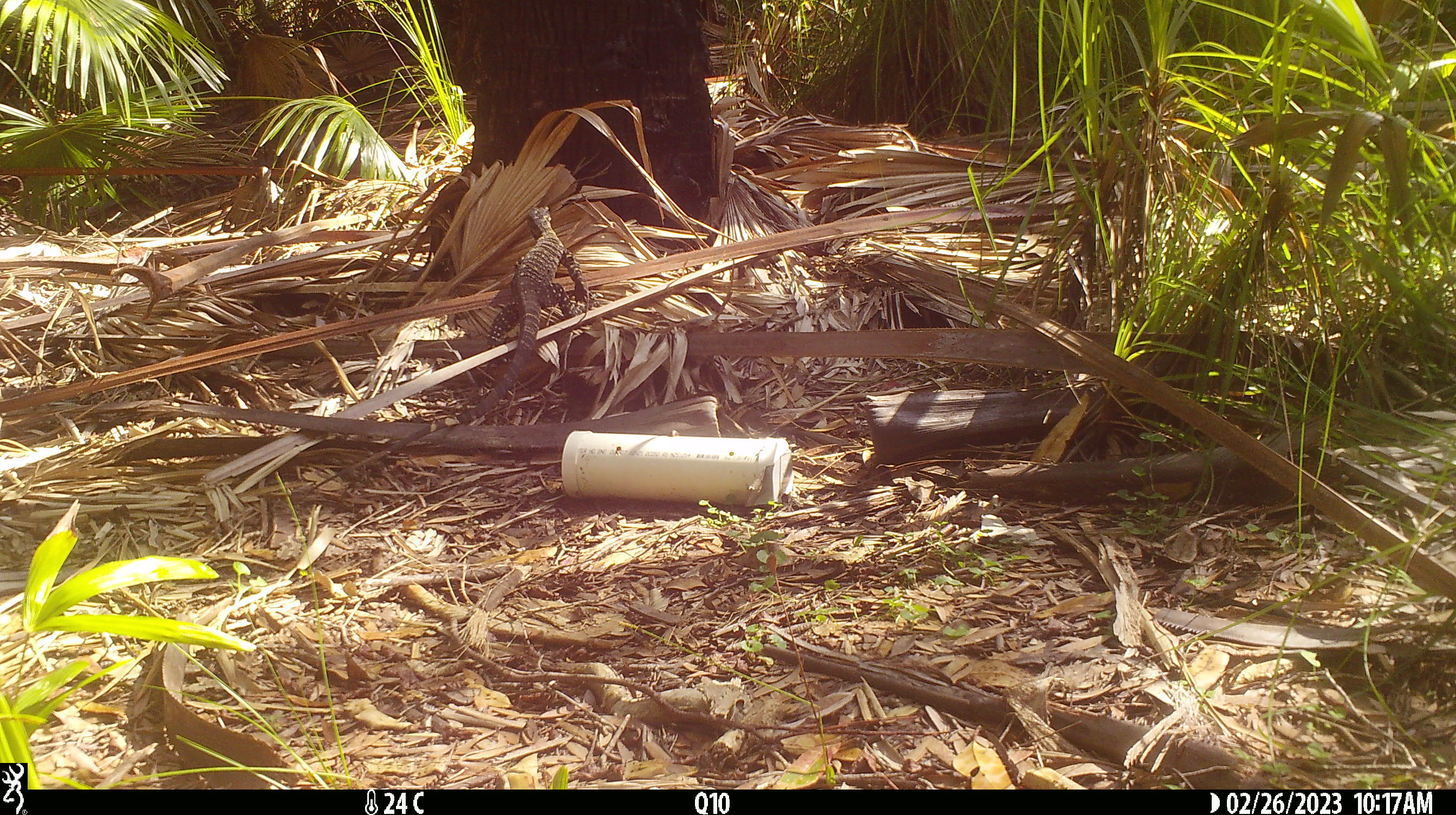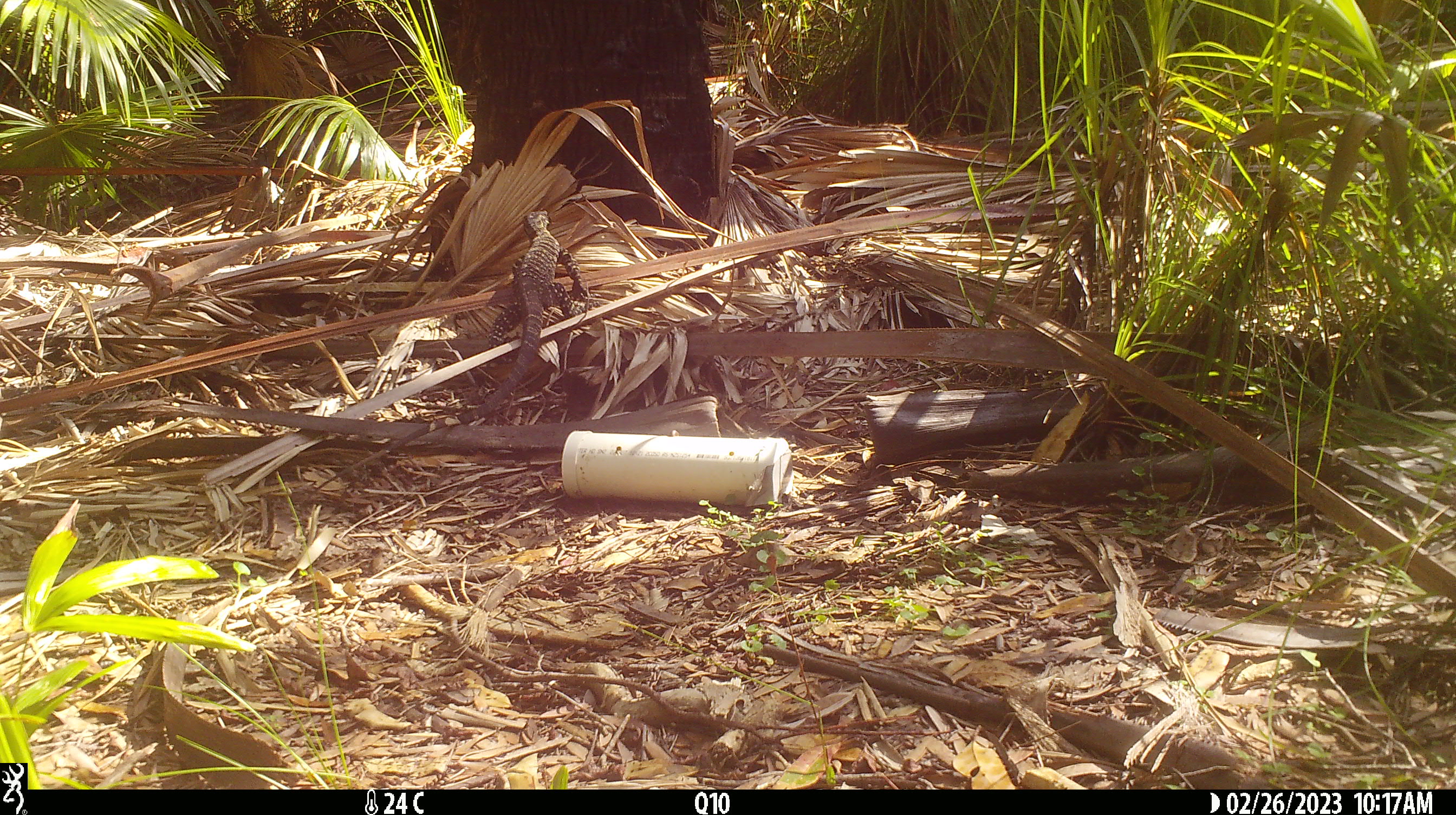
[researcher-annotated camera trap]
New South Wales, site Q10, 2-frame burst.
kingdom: Animalia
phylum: Chordata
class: Reptilia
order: Squamata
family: Varanidae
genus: Varanus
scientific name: Varanus varius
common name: lace monitor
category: goanna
Goanna (lace monitor) (Varanus varius).